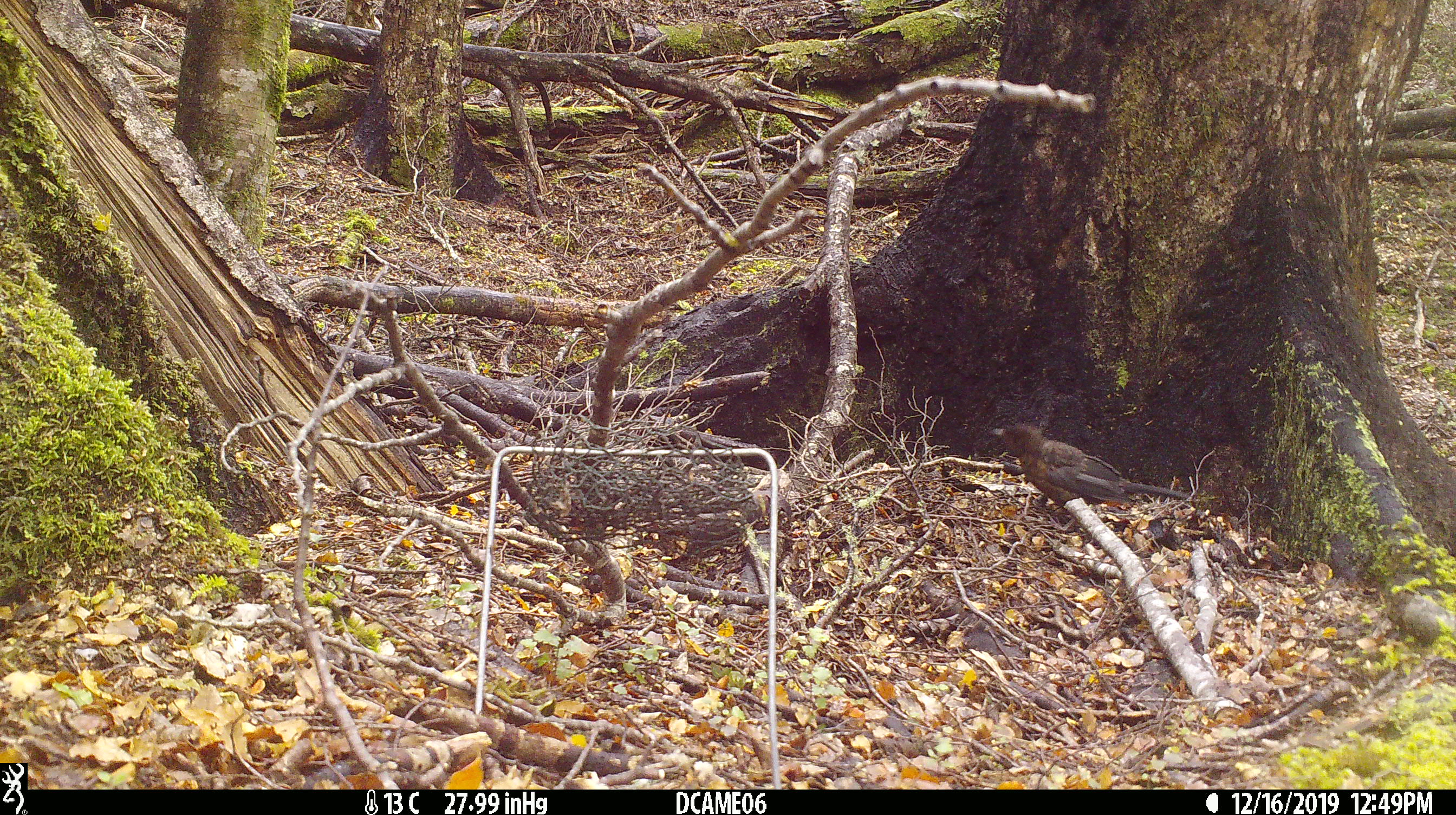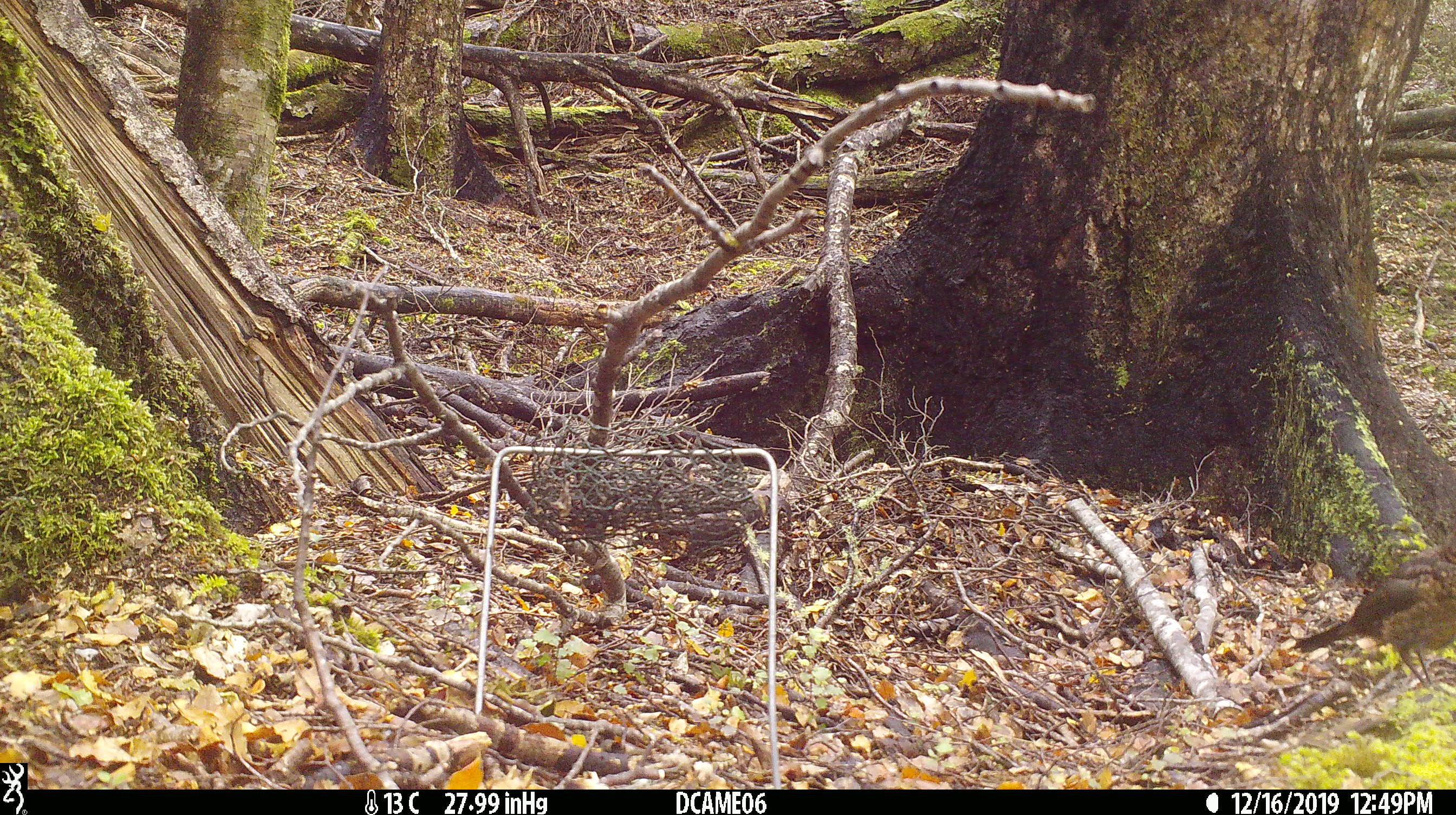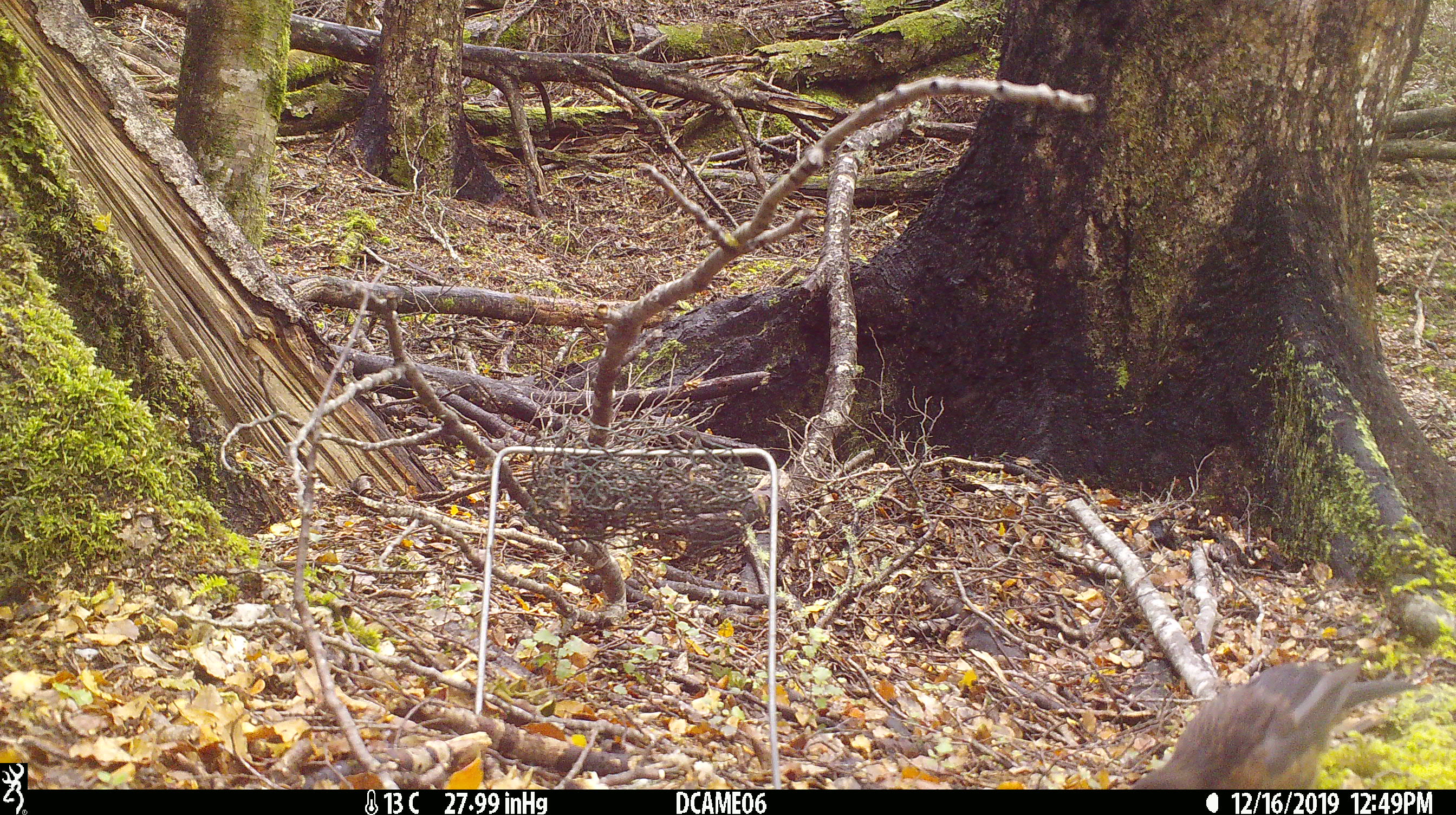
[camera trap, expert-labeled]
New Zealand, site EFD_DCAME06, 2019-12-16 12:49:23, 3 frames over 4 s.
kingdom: Animalia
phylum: Chordata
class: Aves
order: Passeriformes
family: Turdidae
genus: Turdus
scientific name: Turdus merula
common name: eurasian blackbird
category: blackbird